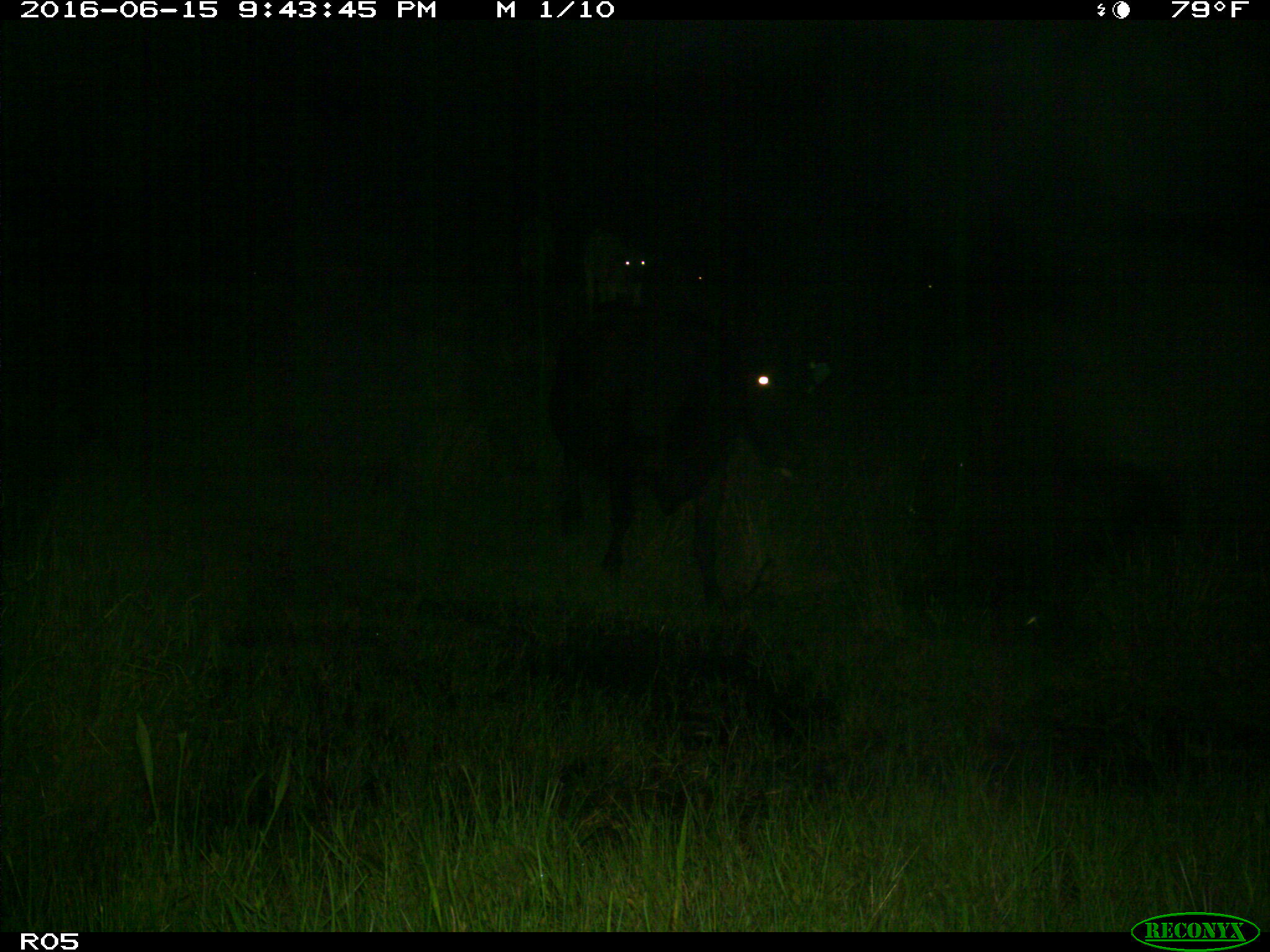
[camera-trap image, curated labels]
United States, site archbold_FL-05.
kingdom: Animalia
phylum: Chordata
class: Mammalia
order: Artiodactyla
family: Bovidae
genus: Bos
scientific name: Bos taurus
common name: domestic cow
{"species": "Bos taurus (domestic cow)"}